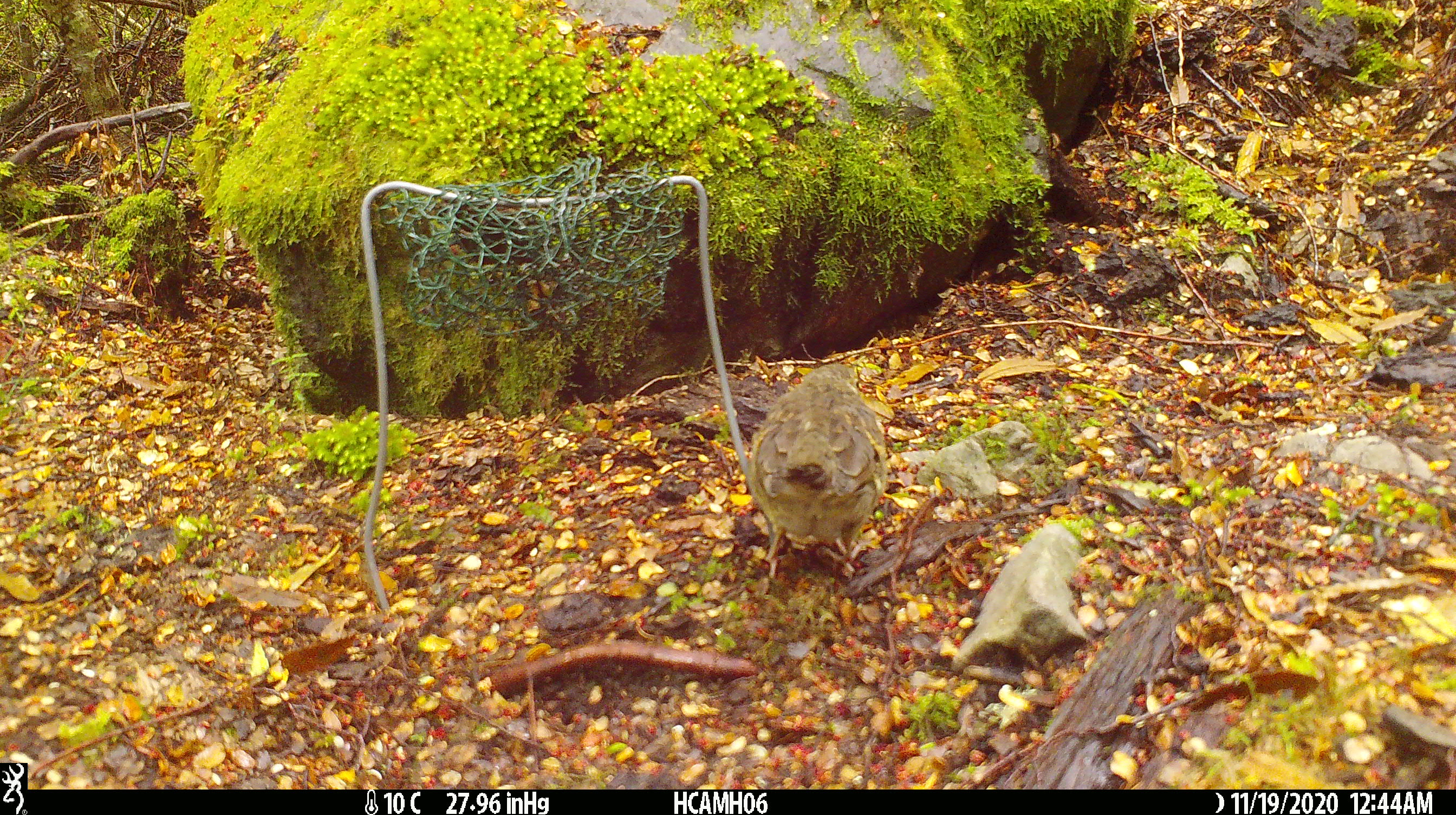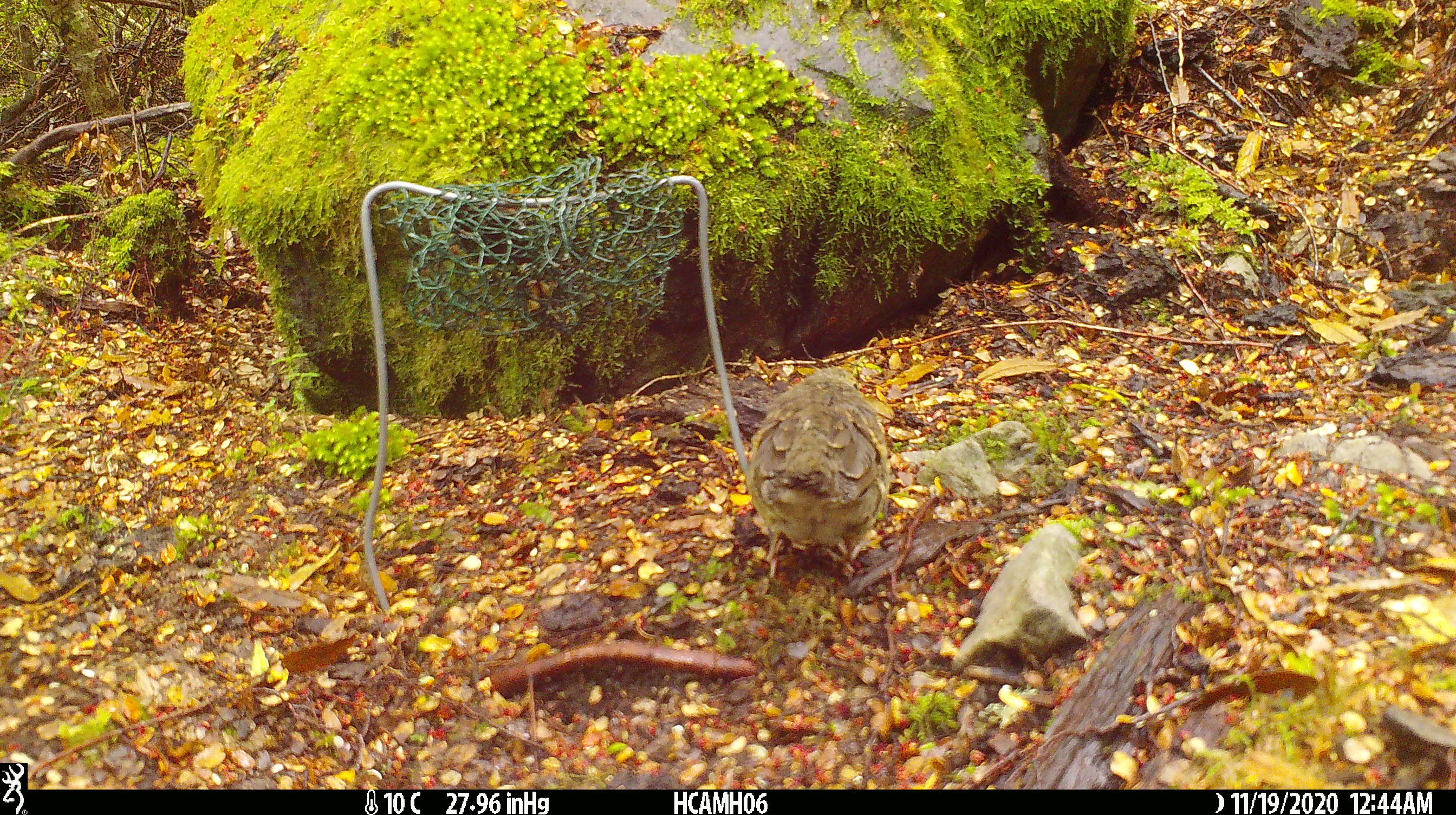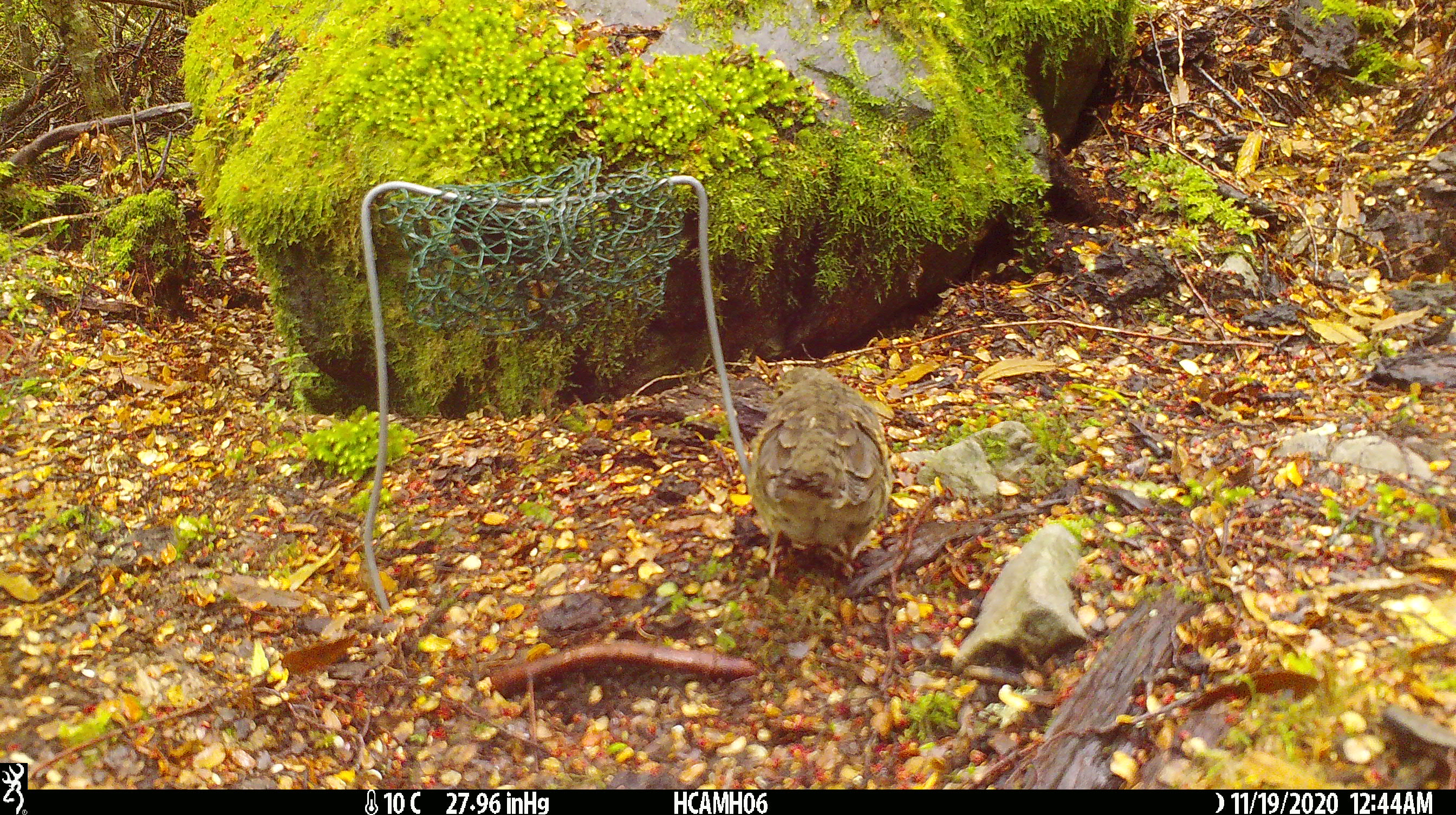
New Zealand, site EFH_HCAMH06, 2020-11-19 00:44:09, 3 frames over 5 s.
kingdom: Animalia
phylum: Chordata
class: Aves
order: Passeriformes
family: Turdidae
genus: Turdus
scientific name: Turdus philomelos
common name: song thrush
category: thrush